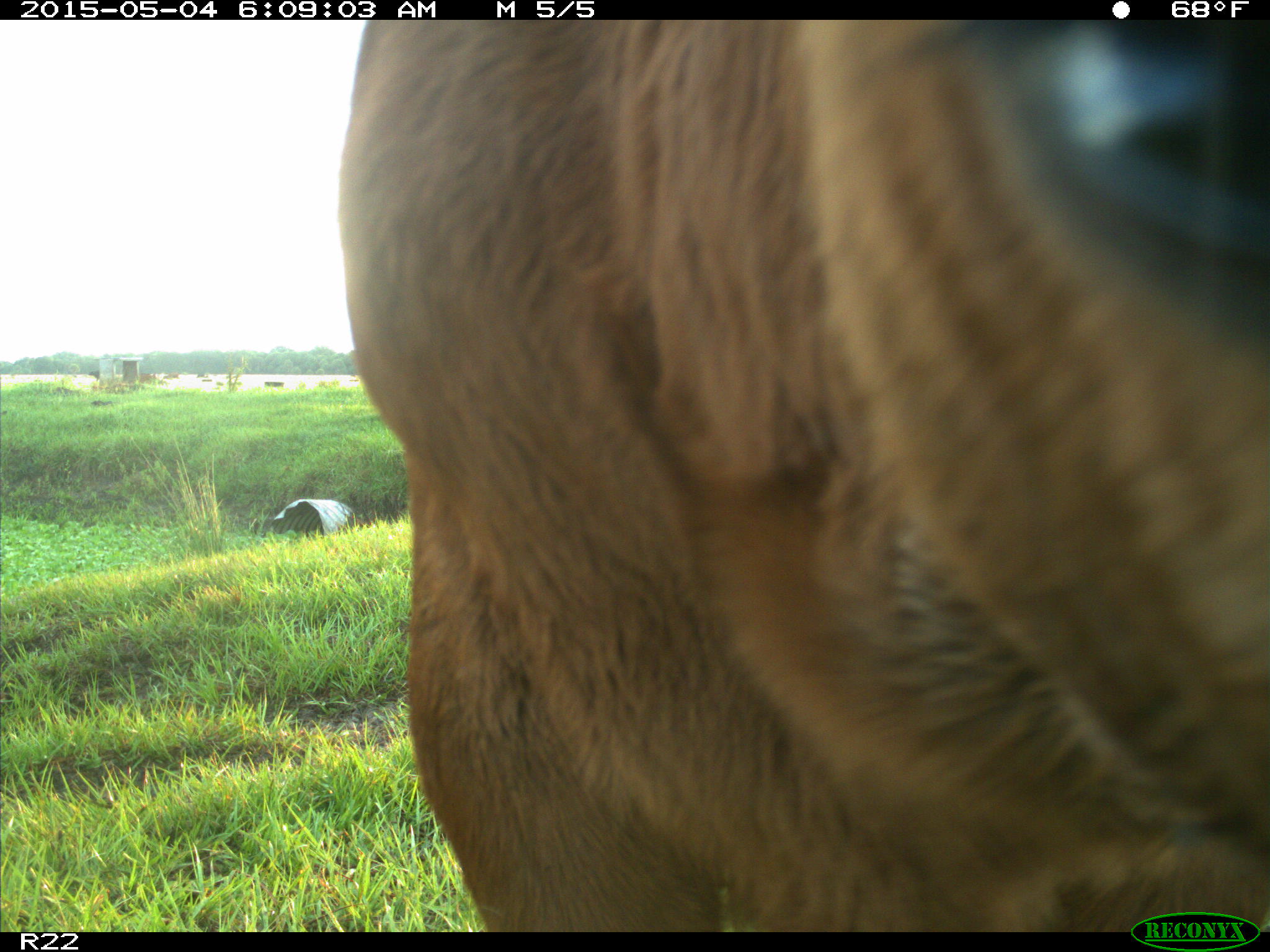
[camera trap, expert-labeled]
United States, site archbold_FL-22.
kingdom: Animalia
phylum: Chordata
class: Mammalia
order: Artiodactyla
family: Bovidae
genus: Bos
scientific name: Bos taurus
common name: domestic cow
Bos taurus (domestic cow).